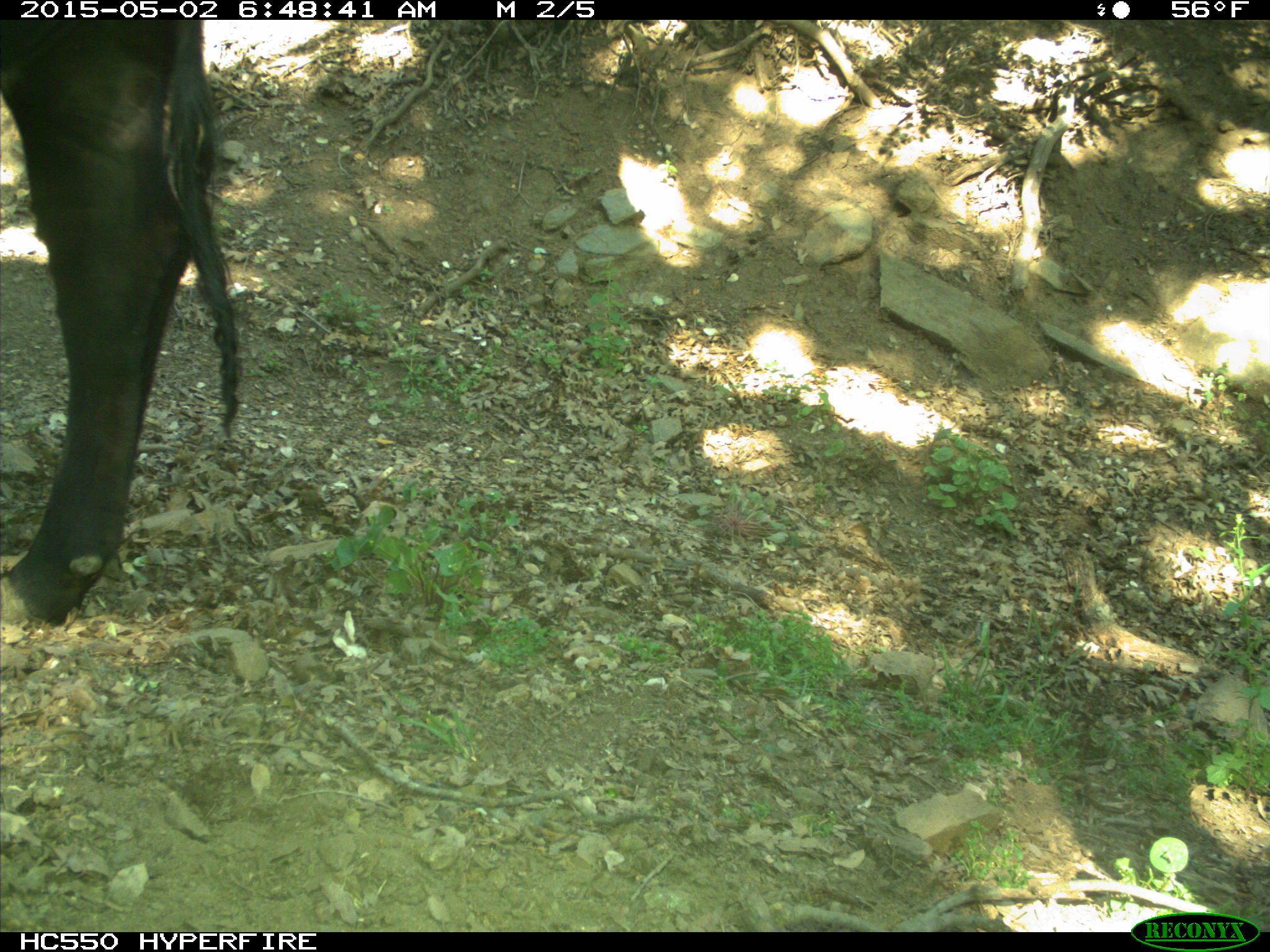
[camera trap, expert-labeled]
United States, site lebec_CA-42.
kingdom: Animalia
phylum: Chordata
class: Mammalia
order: Artiodactyla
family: Bovidae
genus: Bos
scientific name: Bos taurus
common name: domestic cow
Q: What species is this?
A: Bos taurus (domestic cow).